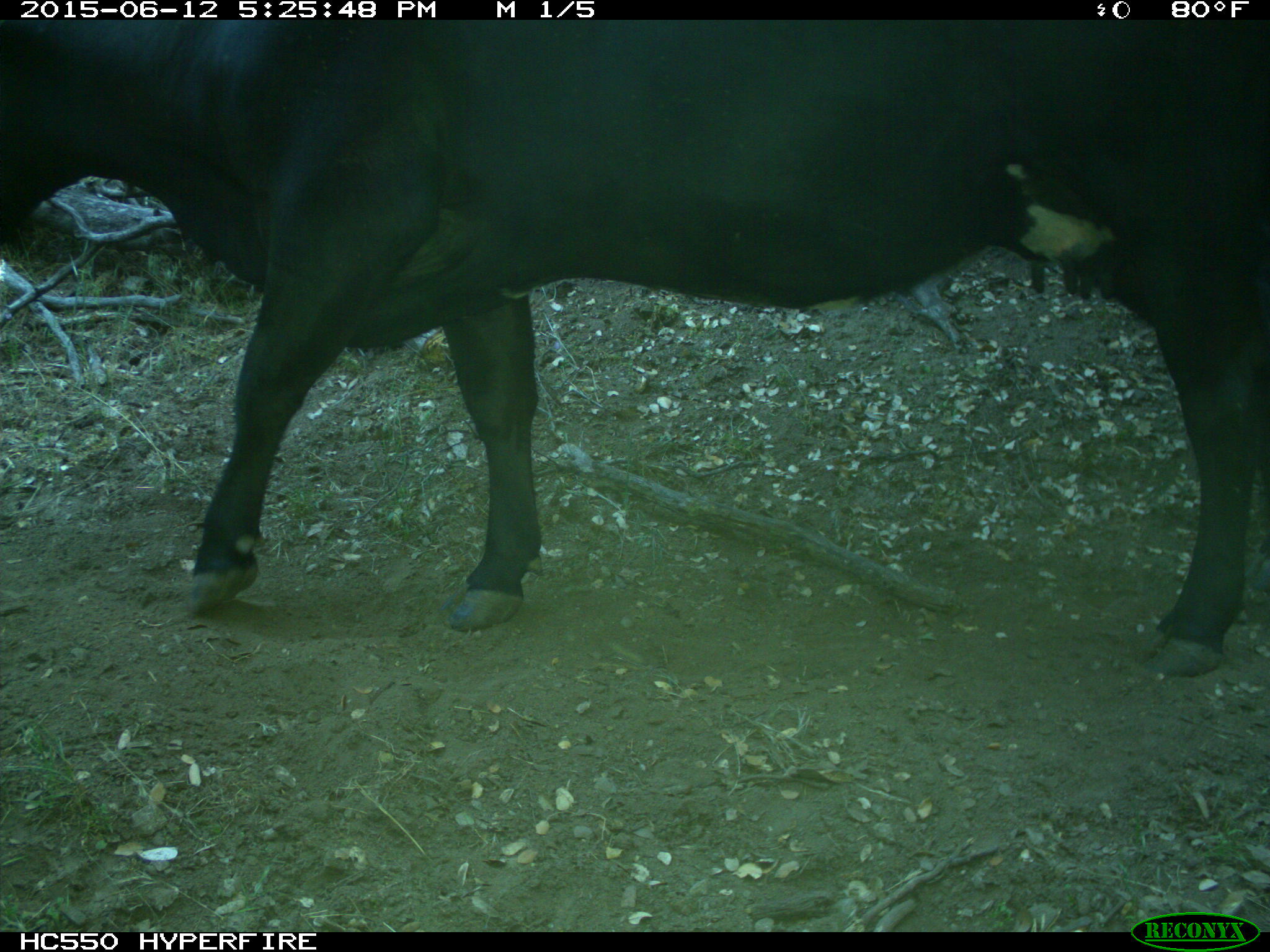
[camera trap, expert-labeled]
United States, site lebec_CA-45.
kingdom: Animalia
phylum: Chordata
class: Mammalia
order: Artiodactyla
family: Bovidae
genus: Bos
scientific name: Bos taurus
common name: domestic cow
Bos taurus (domestic cow).